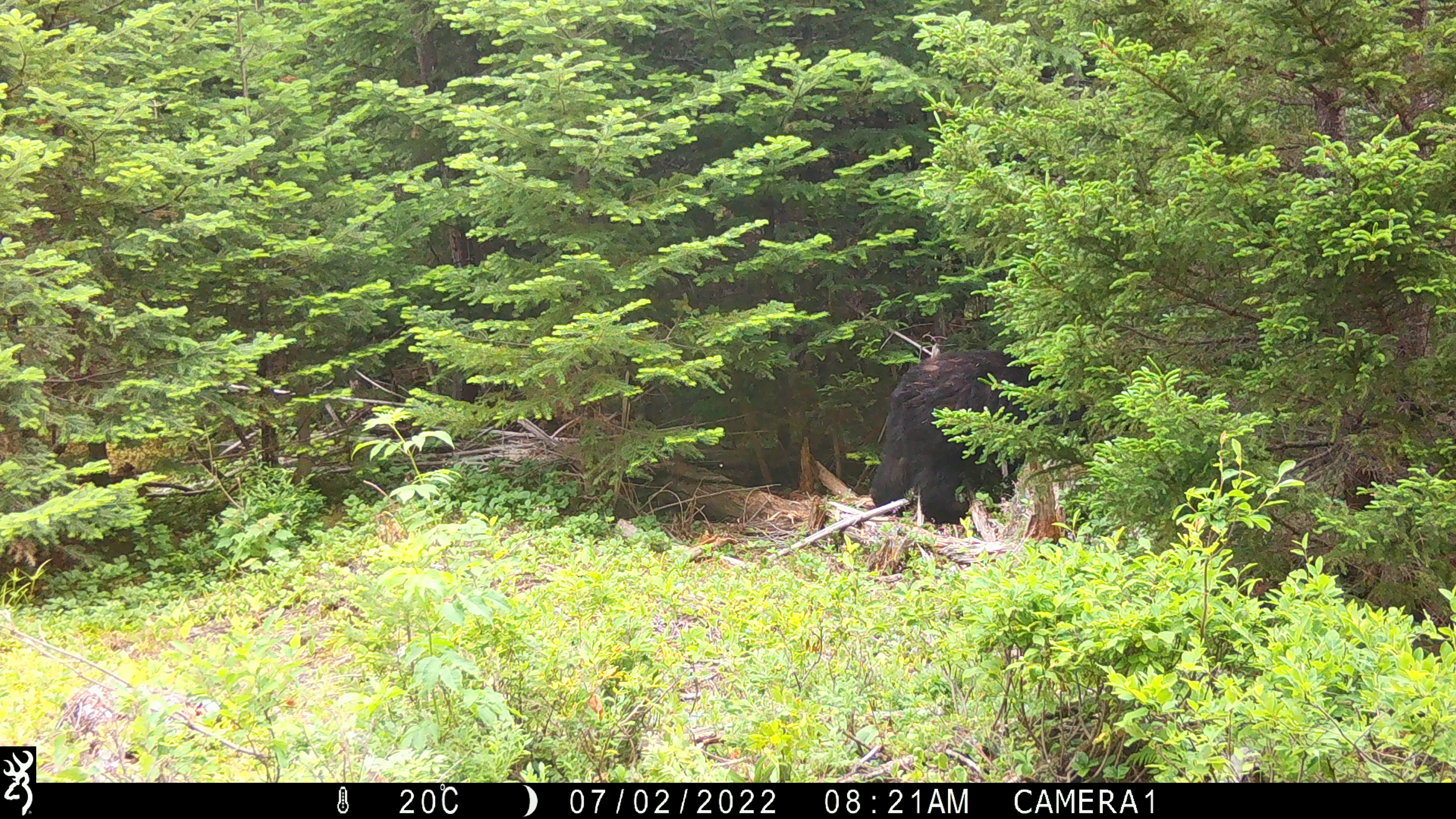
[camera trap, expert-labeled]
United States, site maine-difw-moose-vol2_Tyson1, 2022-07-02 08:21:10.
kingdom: Animalia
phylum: Chordata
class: Mammalia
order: Carnivora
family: Ursidae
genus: Ursus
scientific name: Ursus americanus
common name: black bear